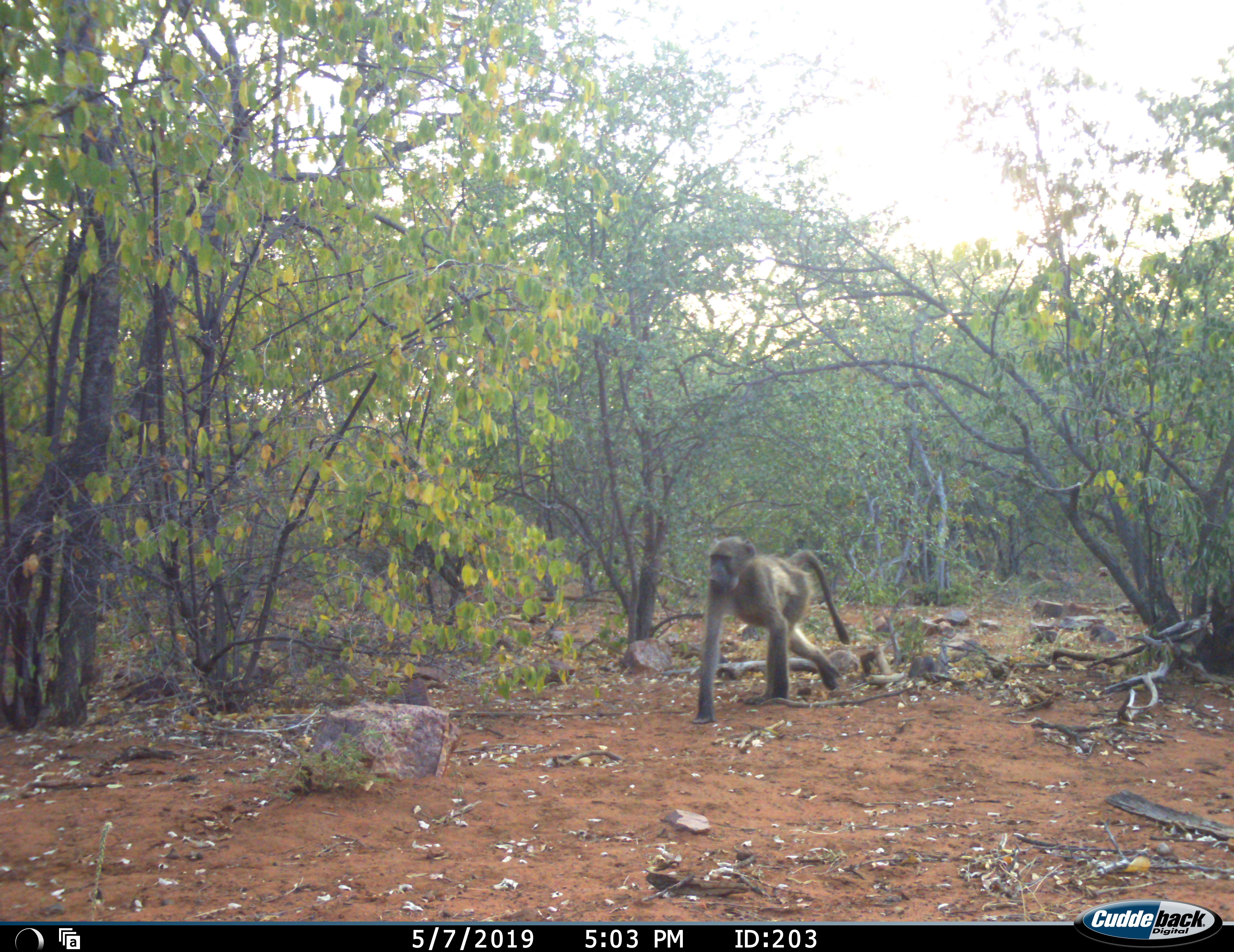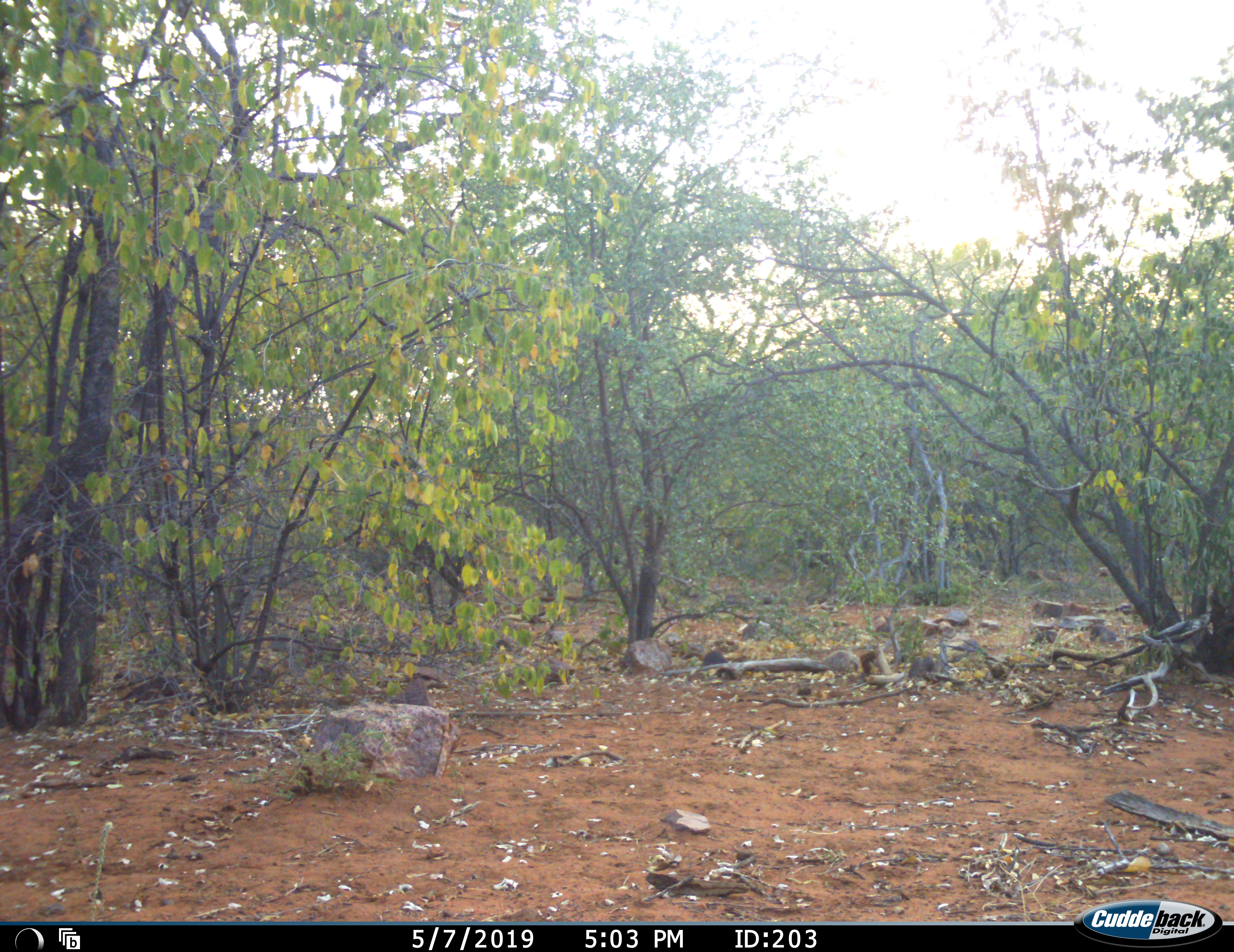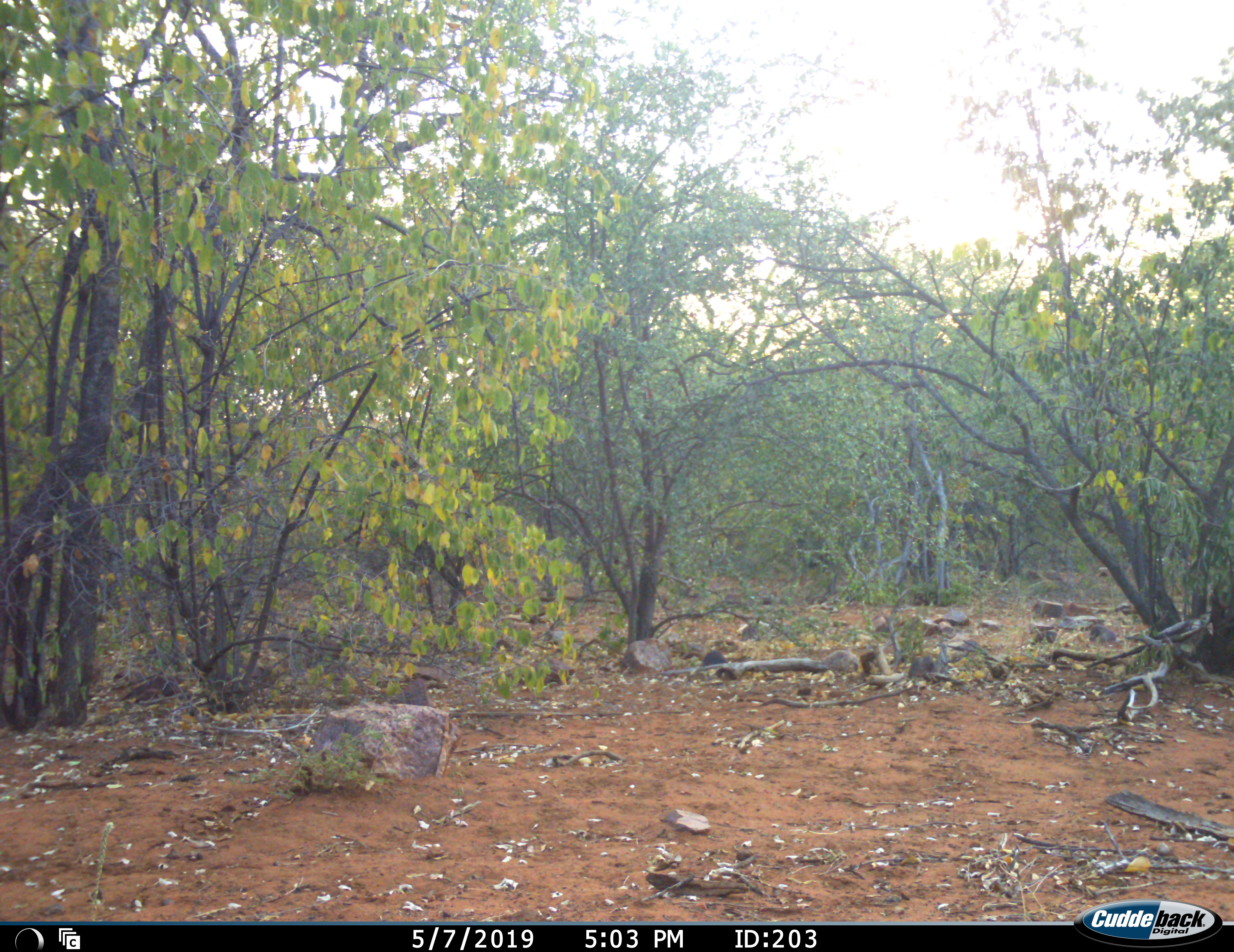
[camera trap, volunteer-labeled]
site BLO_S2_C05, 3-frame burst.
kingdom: Animalia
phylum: Chordata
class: Mammalia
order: Primates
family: Cercopithecidae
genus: Papio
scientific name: Papio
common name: baboon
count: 1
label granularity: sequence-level